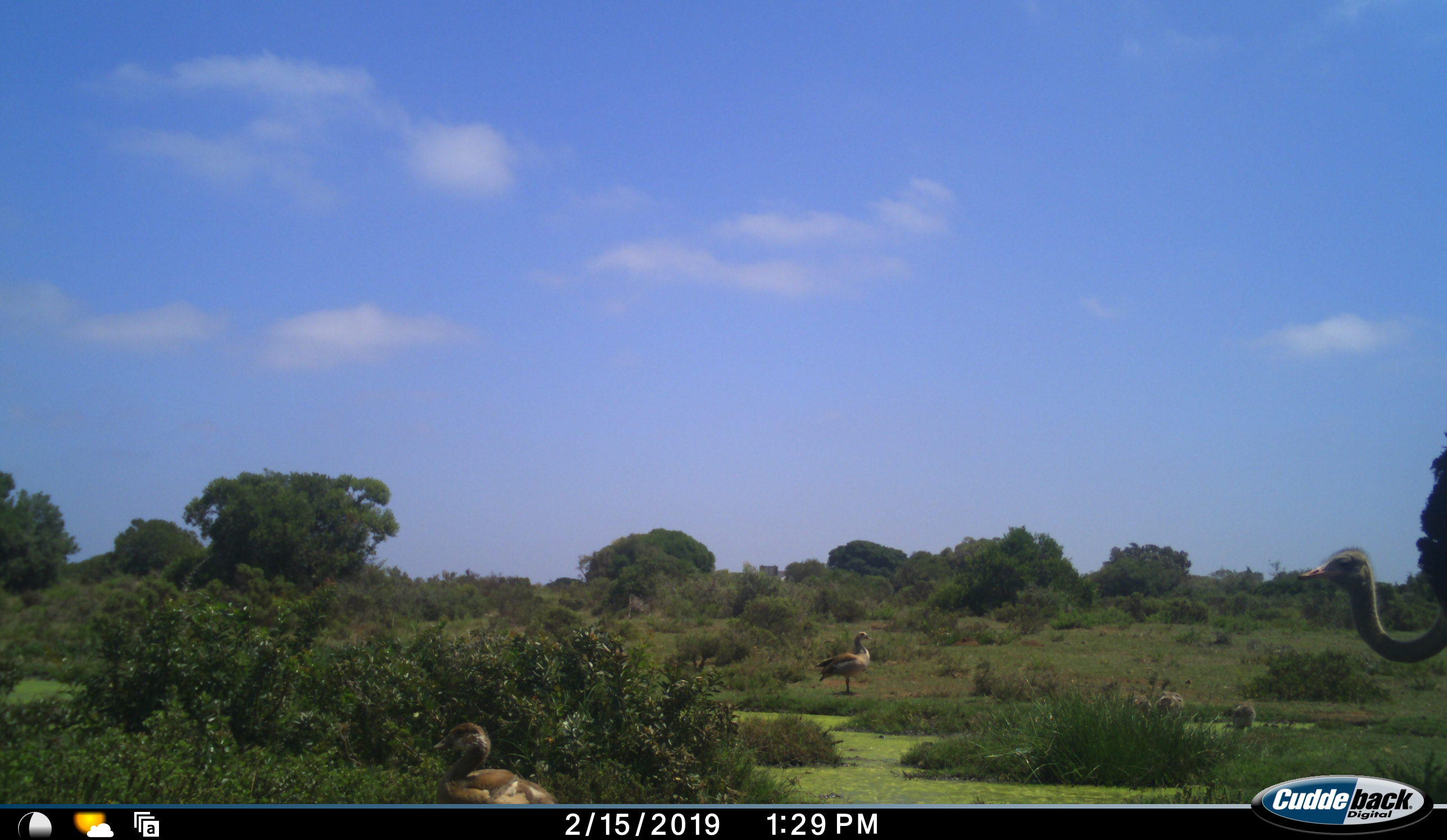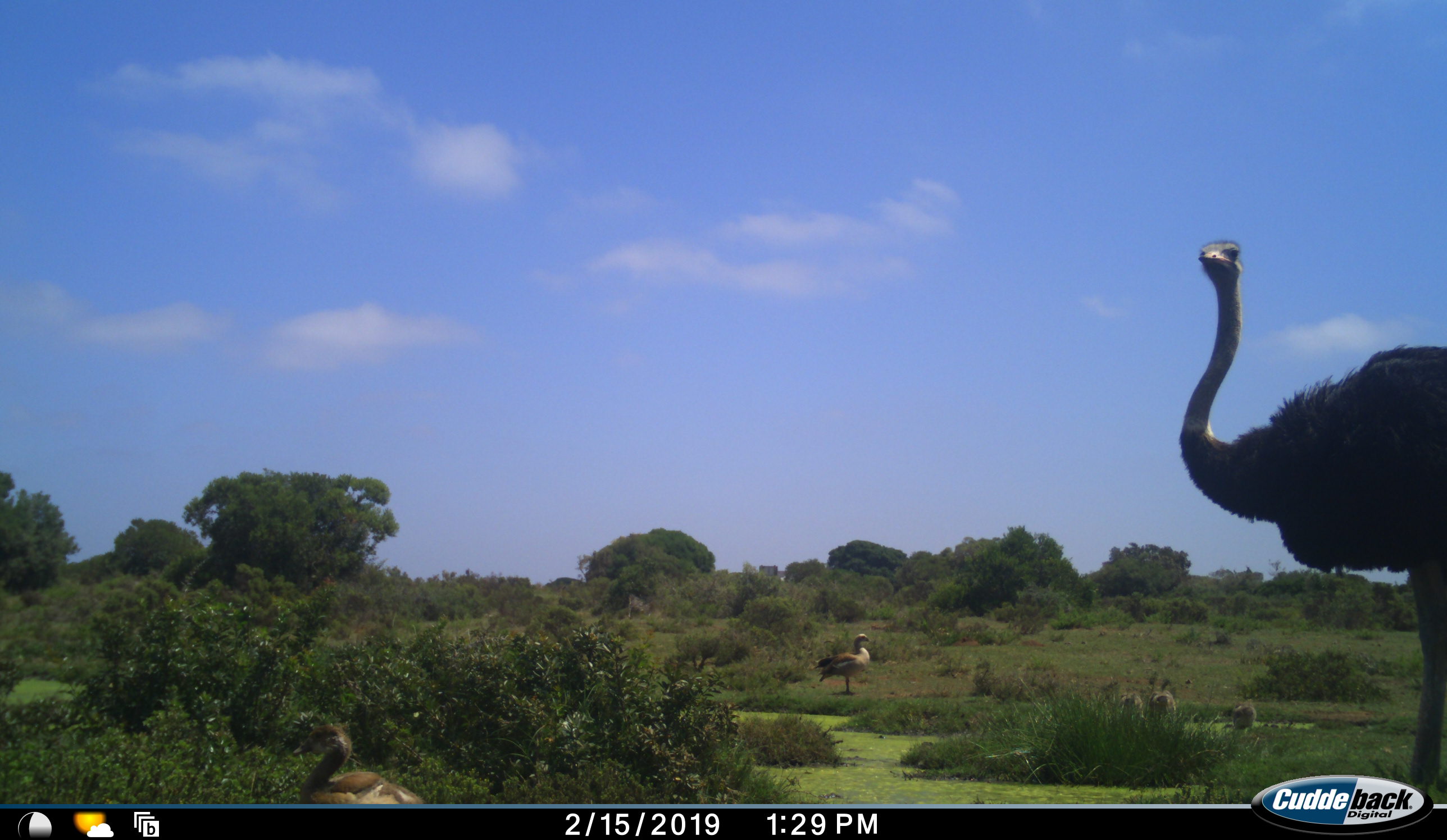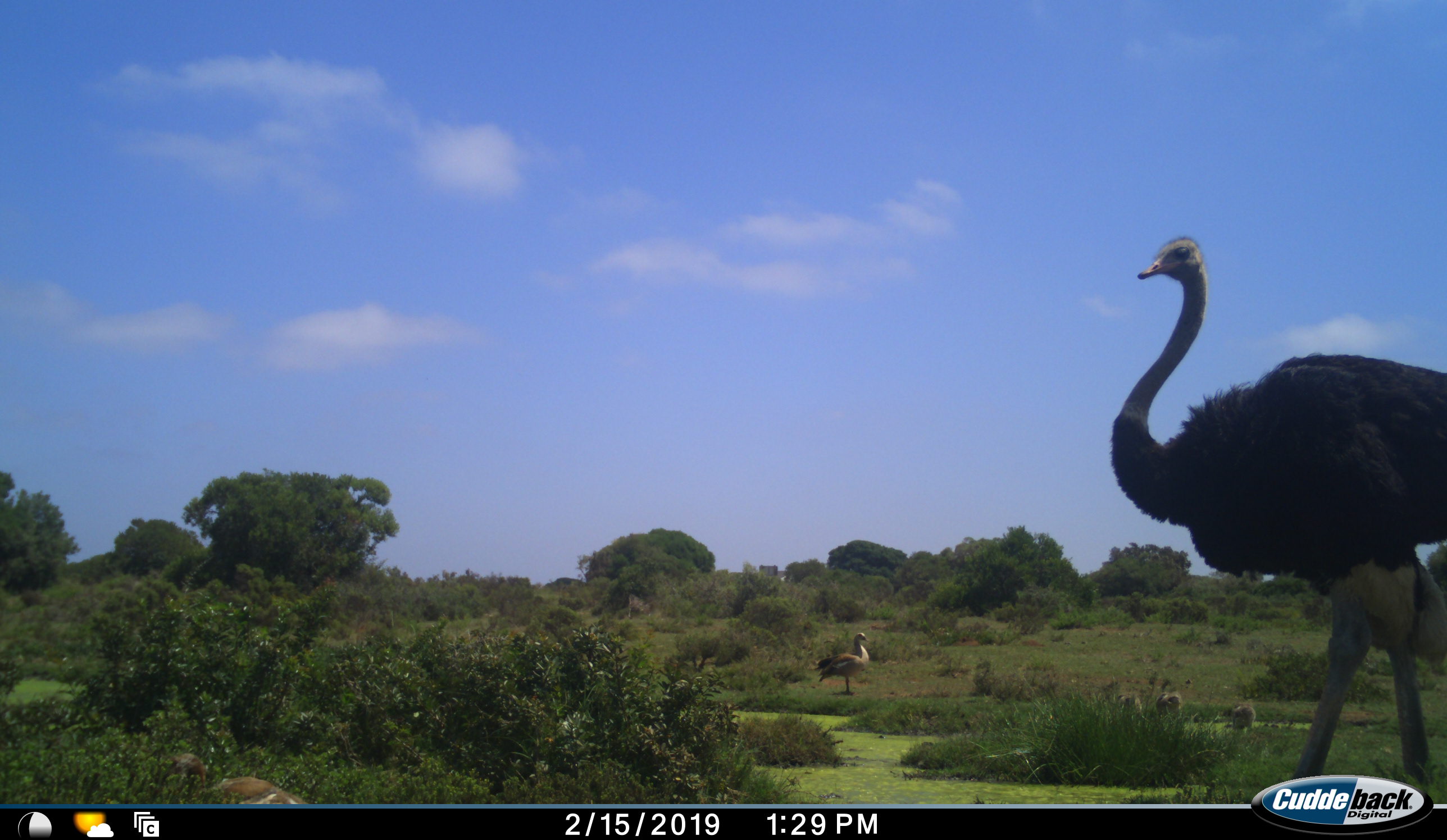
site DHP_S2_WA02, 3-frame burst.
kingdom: Animalia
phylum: Chordata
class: Aves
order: Struthioniformes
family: Struthionidae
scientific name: Struthionidae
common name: ostrich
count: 1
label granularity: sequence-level